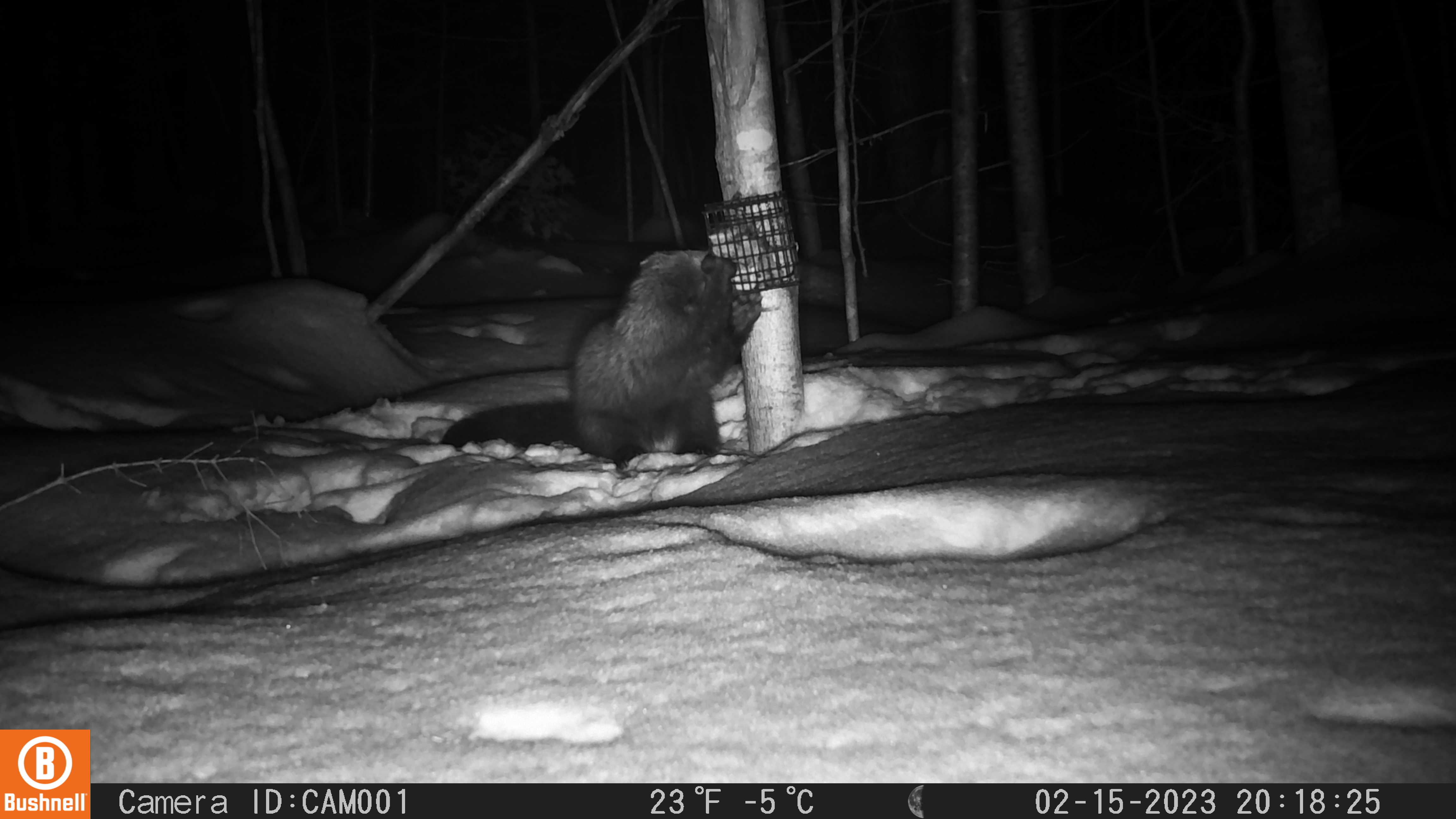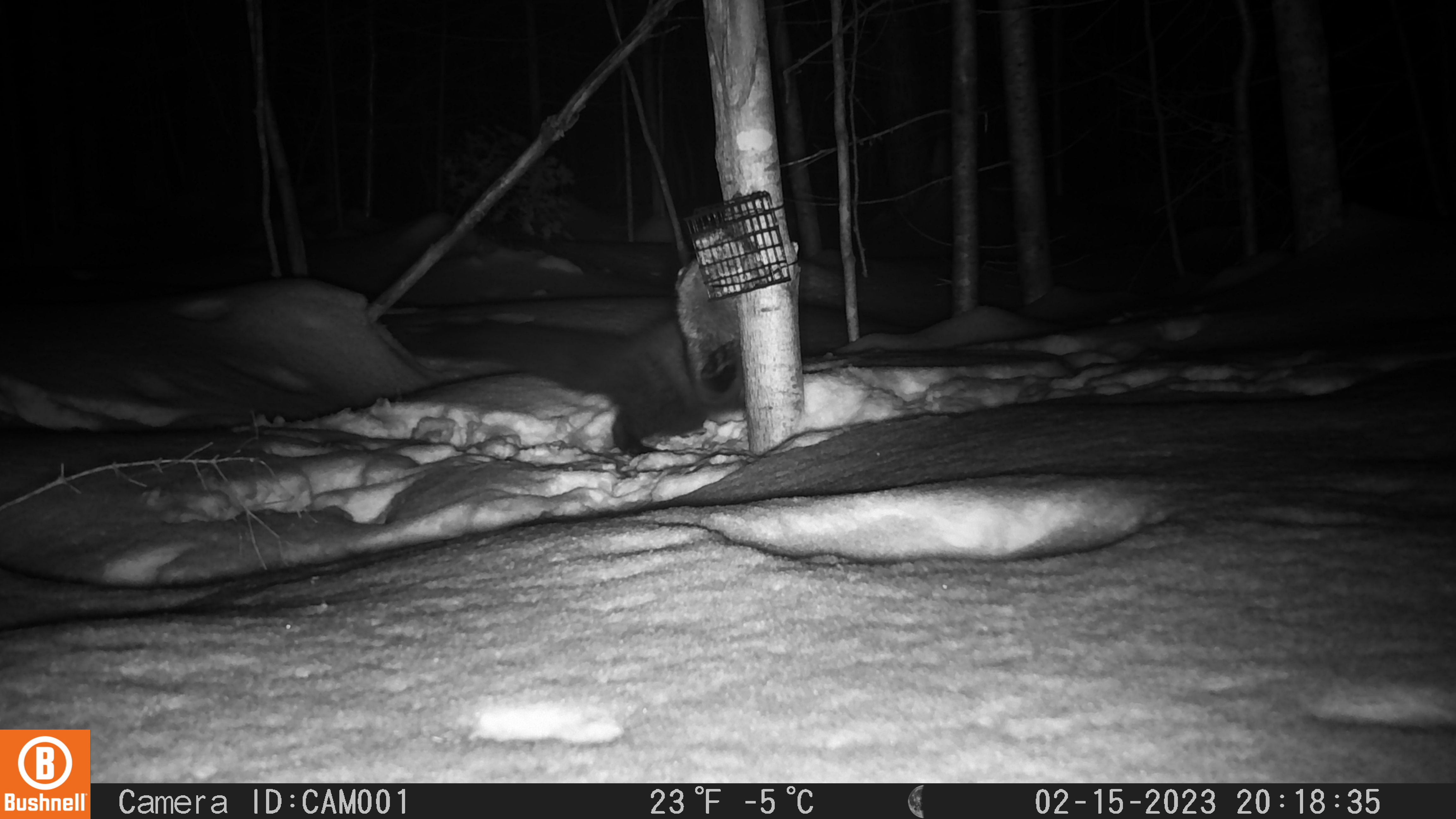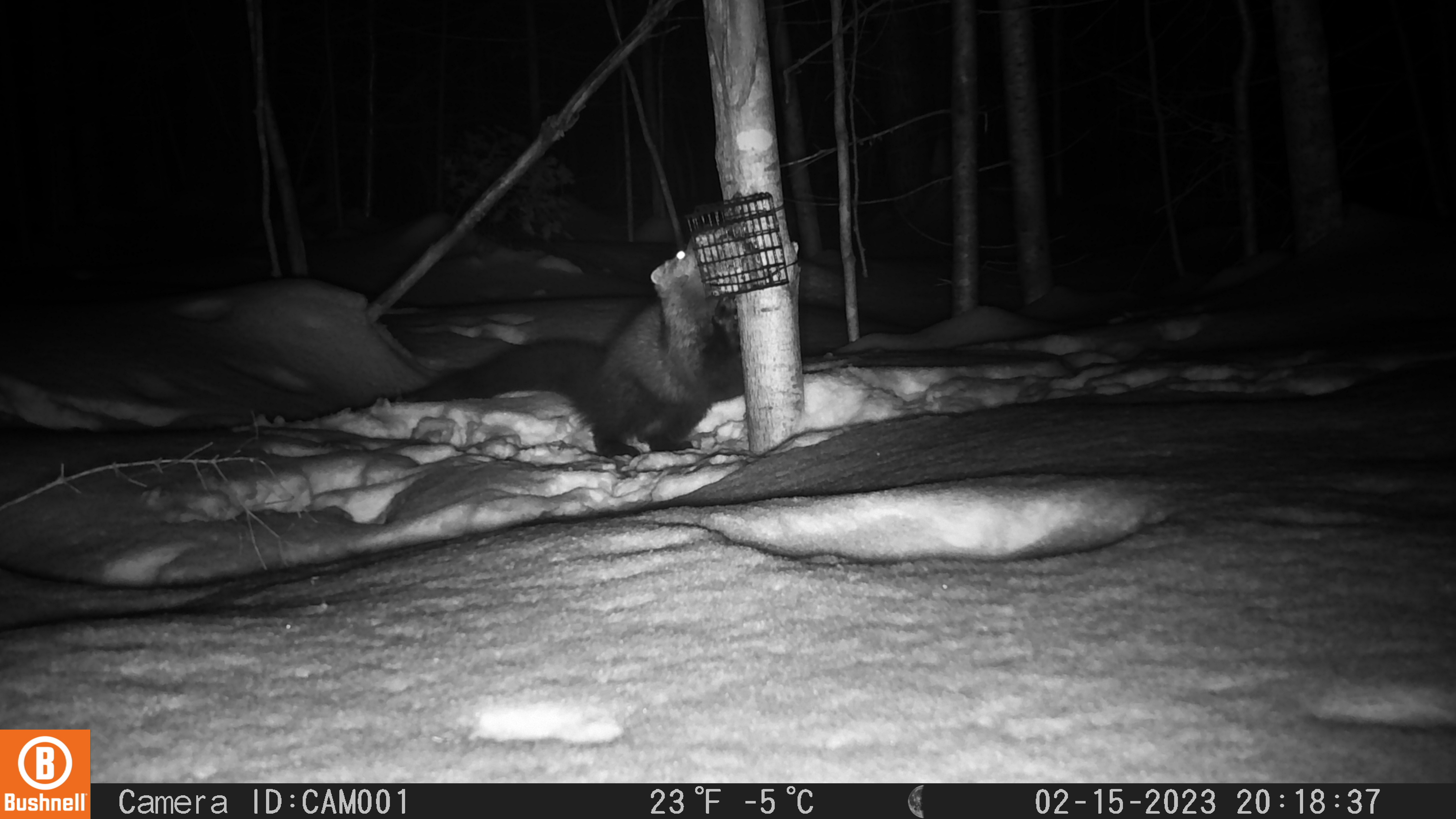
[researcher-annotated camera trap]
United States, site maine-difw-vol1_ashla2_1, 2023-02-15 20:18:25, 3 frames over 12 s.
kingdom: Animalia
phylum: Chordata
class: Mammalia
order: Carnivora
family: Mustelidae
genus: Pekania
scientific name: Pekania pennanti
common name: fisher